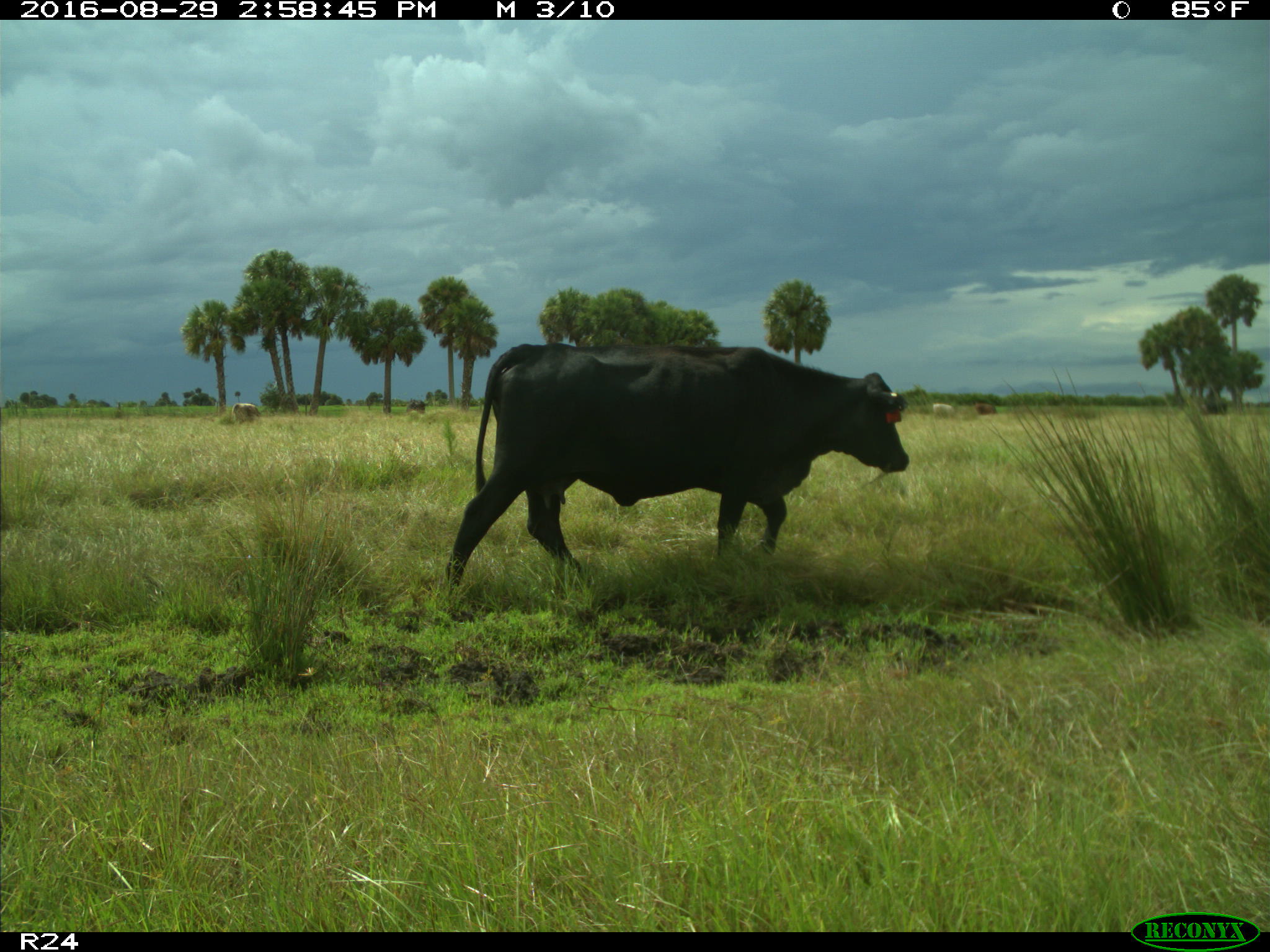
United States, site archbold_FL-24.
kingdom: Animalia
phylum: Chordata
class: Mammalia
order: Artiodactyla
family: Bovidae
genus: Bos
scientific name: Bos taurus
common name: domestic cow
Bos taurus (domestic cow).